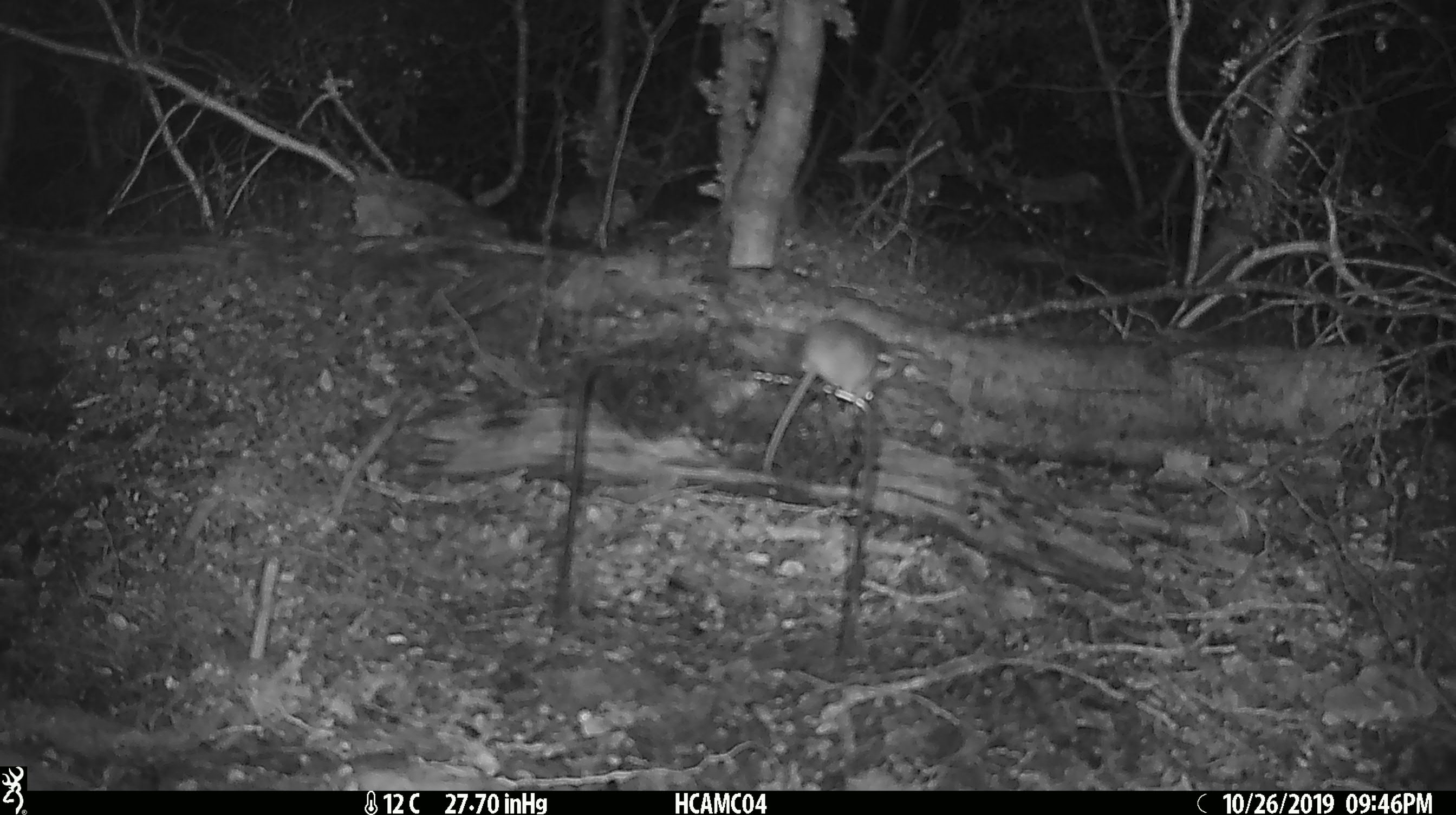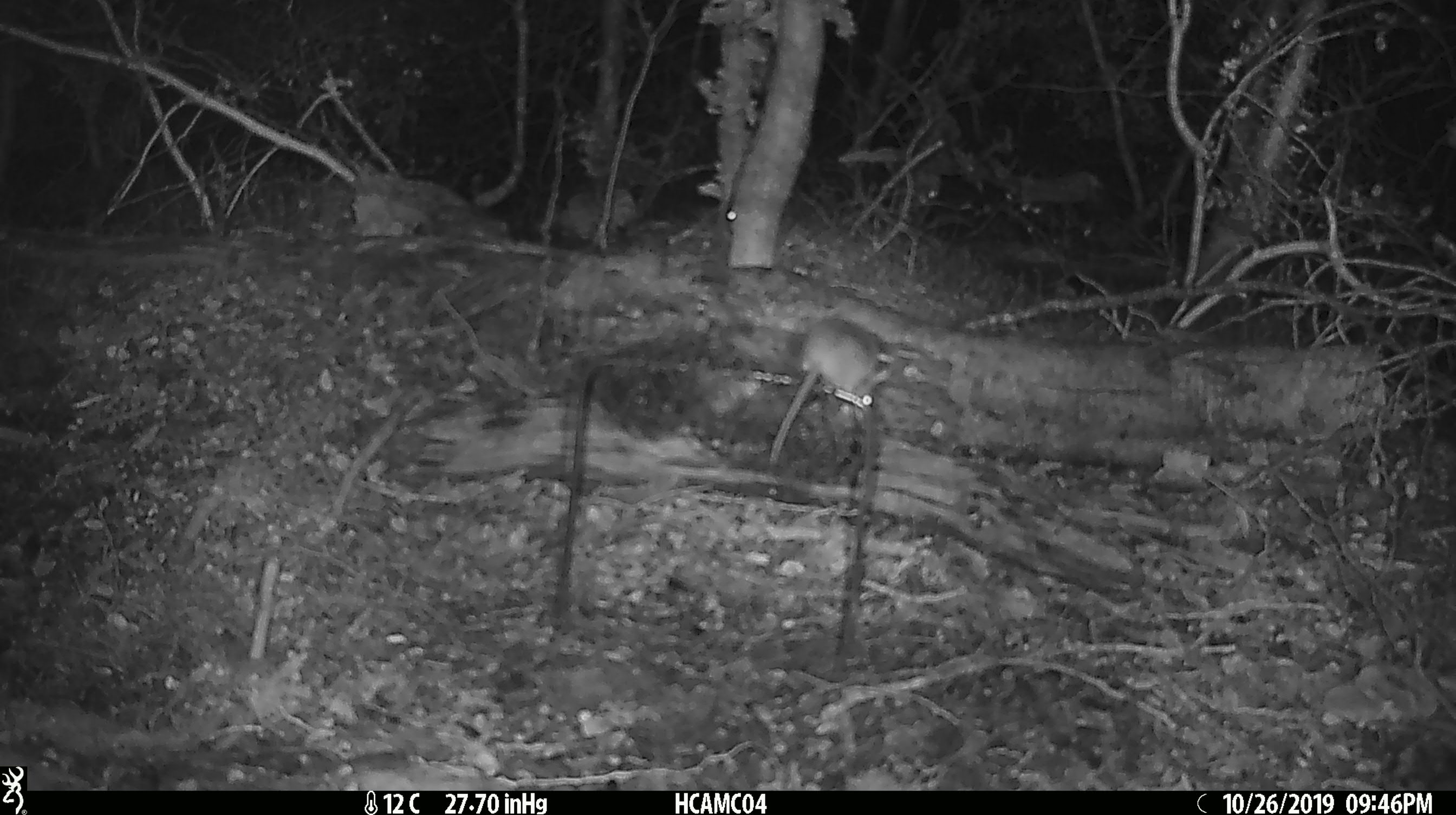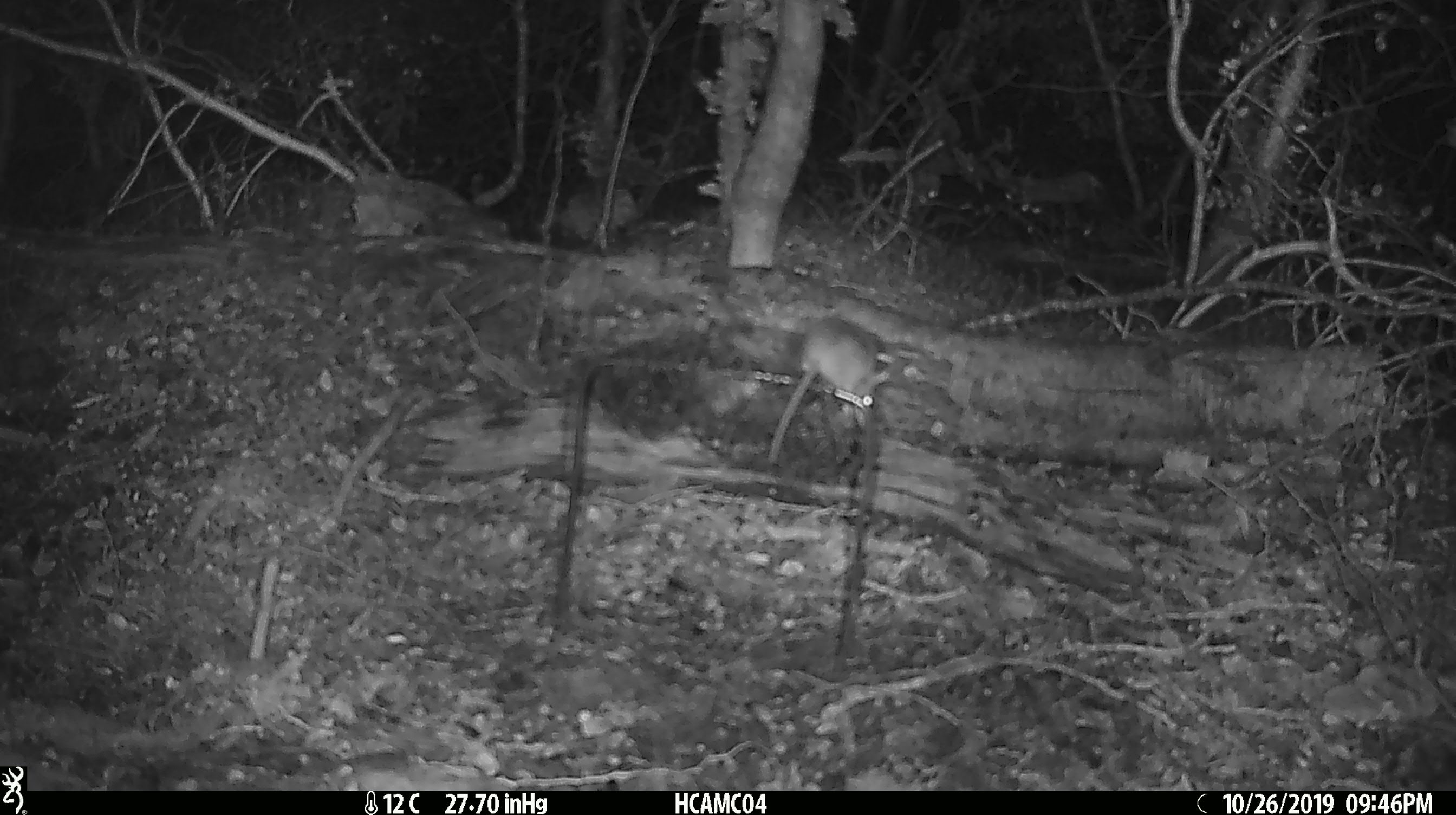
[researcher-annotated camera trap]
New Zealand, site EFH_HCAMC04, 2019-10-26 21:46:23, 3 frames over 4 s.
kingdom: Animalia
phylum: Chordata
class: Mammalia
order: Rodentia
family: Muridae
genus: Mus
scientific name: Mus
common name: mouse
Mouse (Mus).